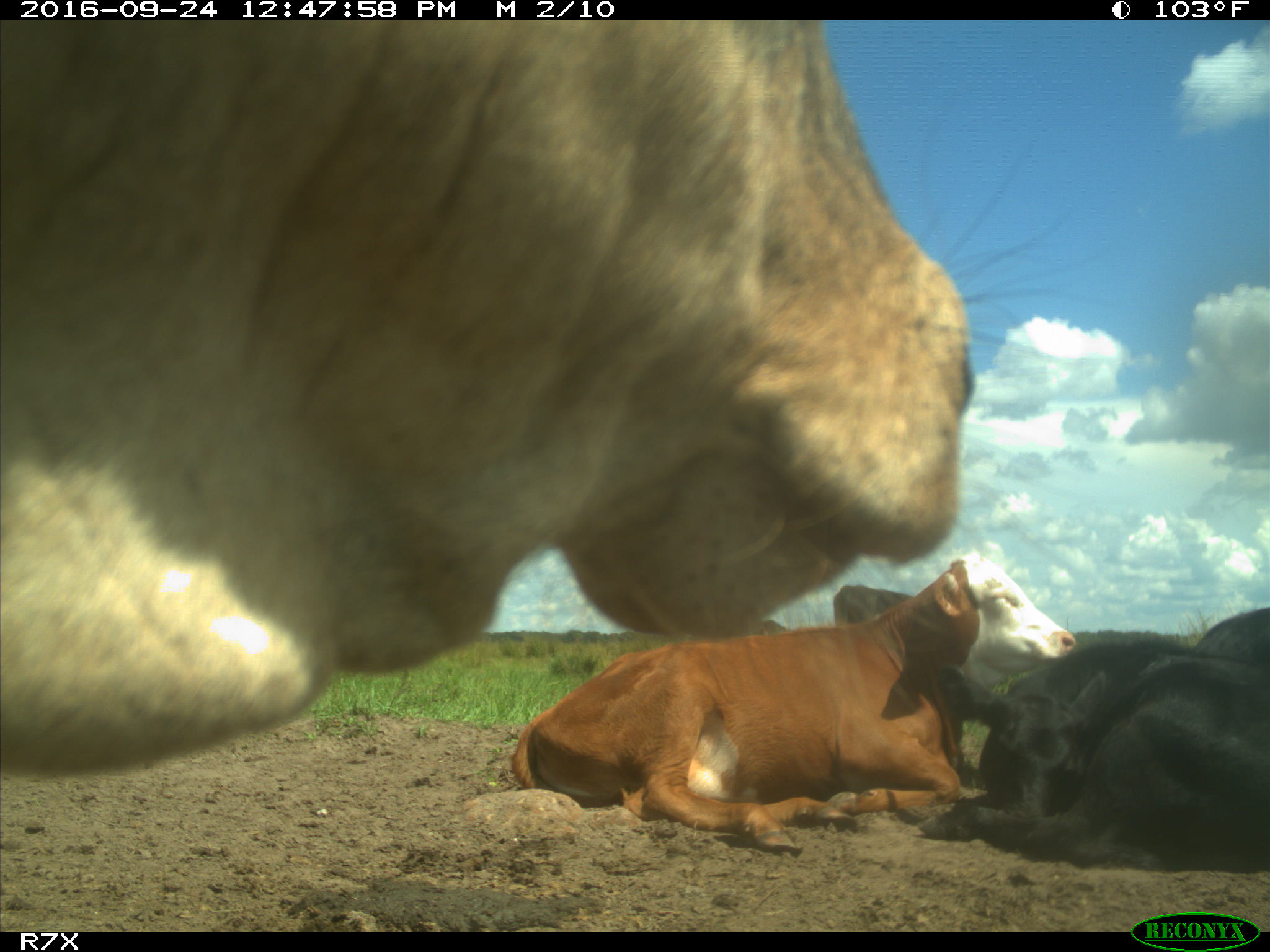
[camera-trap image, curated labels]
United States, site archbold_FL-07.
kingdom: Animalia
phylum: Chordata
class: Mammalia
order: Artiodactyla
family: Bovidae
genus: Bos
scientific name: Bos taurus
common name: domestic cow